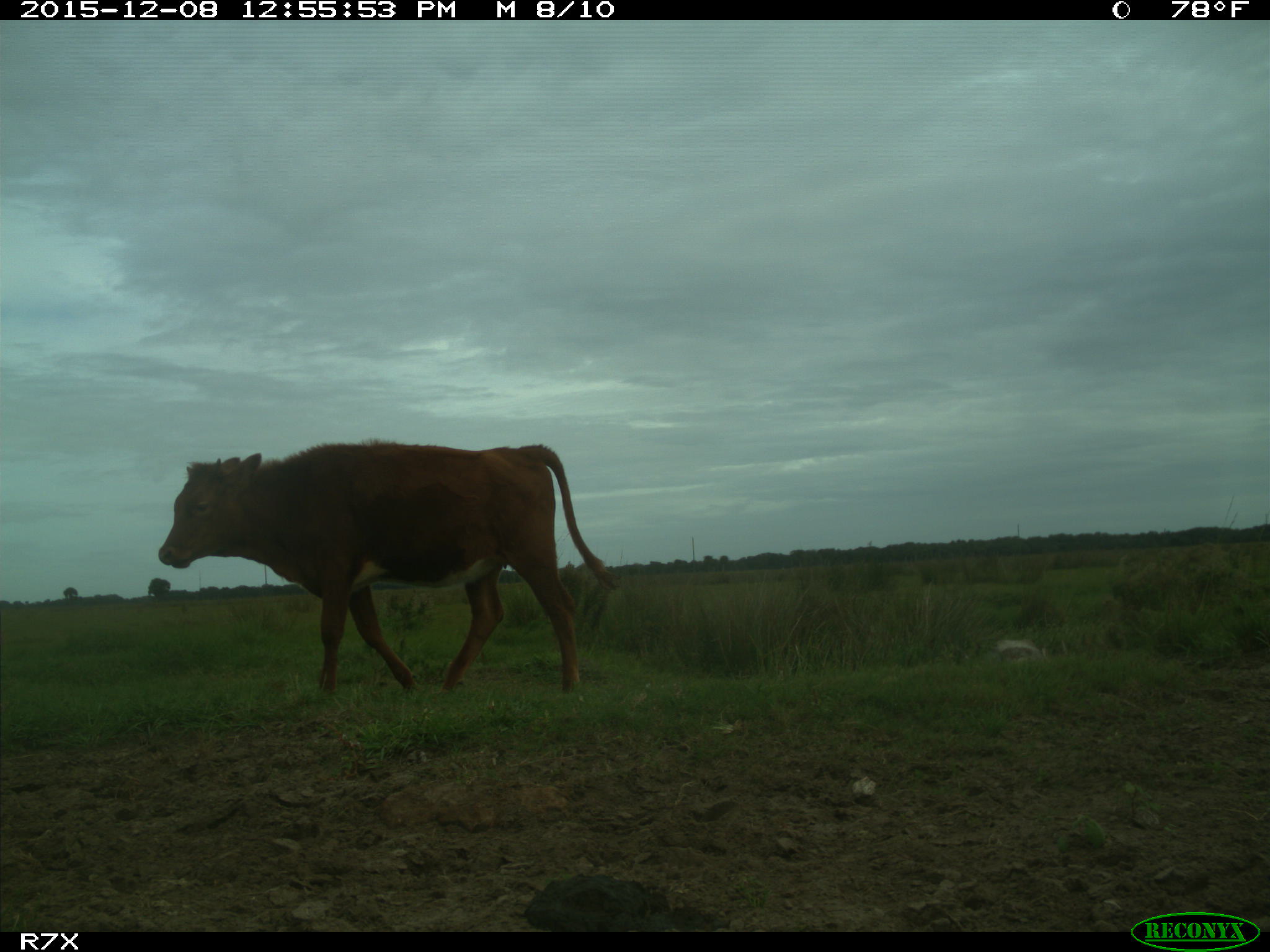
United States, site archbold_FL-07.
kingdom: Animalia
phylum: Chordata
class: Mammalia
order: Artiodactyla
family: Bovidae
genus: Bos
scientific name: Bos taurus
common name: domestic cow